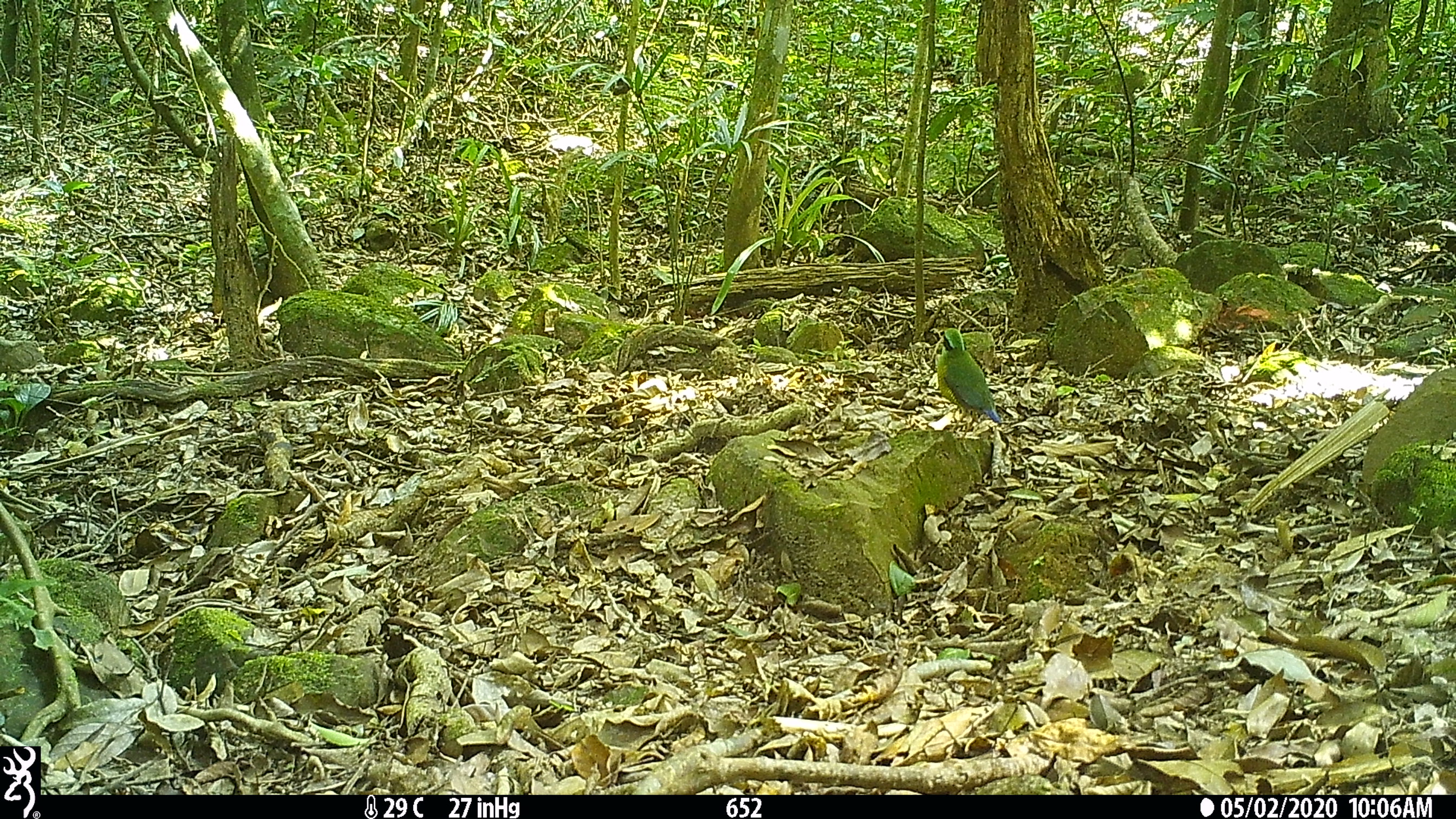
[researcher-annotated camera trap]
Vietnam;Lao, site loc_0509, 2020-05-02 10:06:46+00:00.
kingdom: Animalia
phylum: Chordata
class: Aves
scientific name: Aves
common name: bird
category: unidentified bird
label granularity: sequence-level